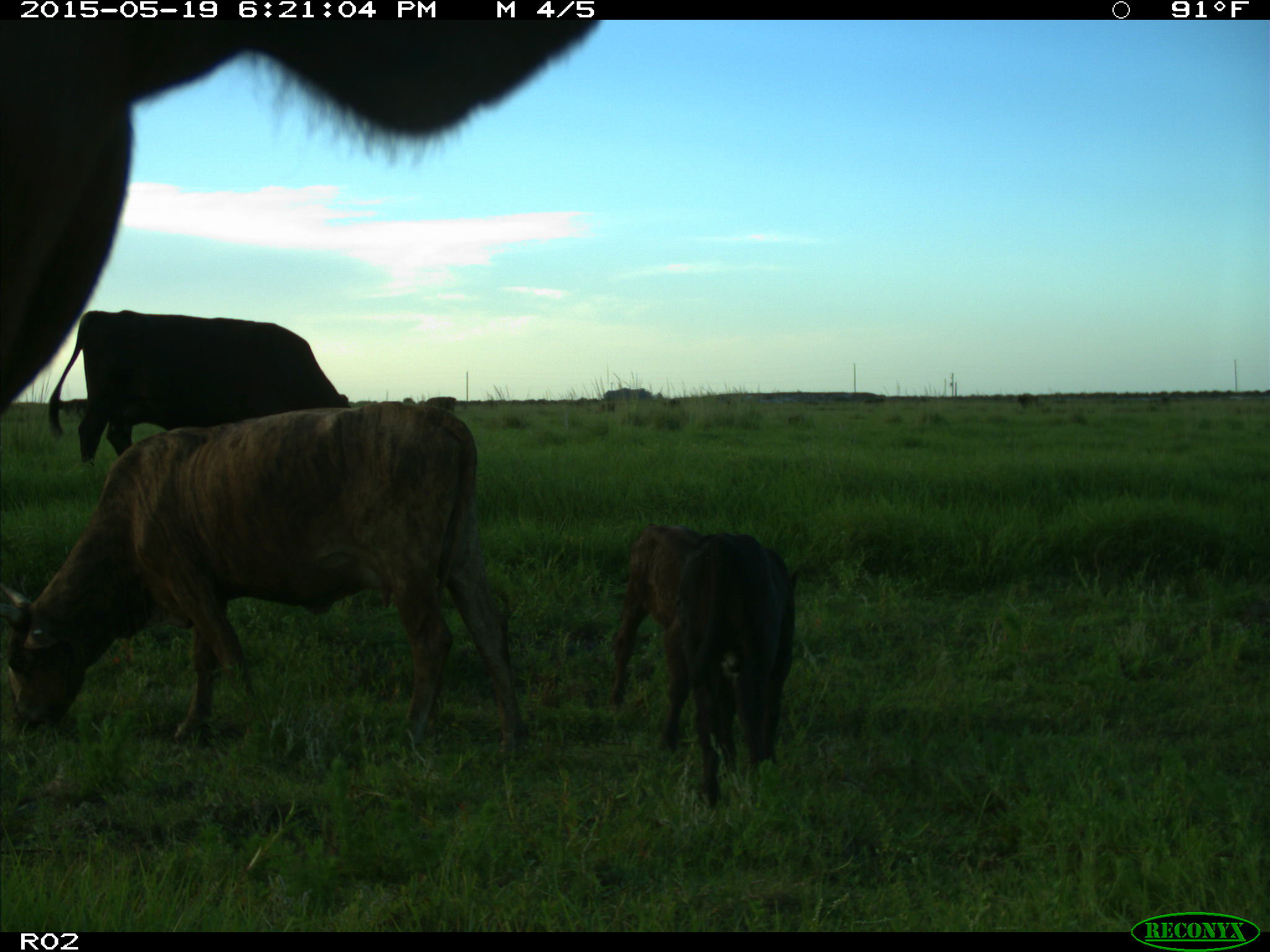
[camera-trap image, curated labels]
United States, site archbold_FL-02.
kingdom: Animalia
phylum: Chordata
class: Mammalia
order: Artiodactyla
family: Bovidae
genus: Bos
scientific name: Bos taurus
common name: domestic cow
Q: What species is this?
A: Bos taurus (domestic cow).